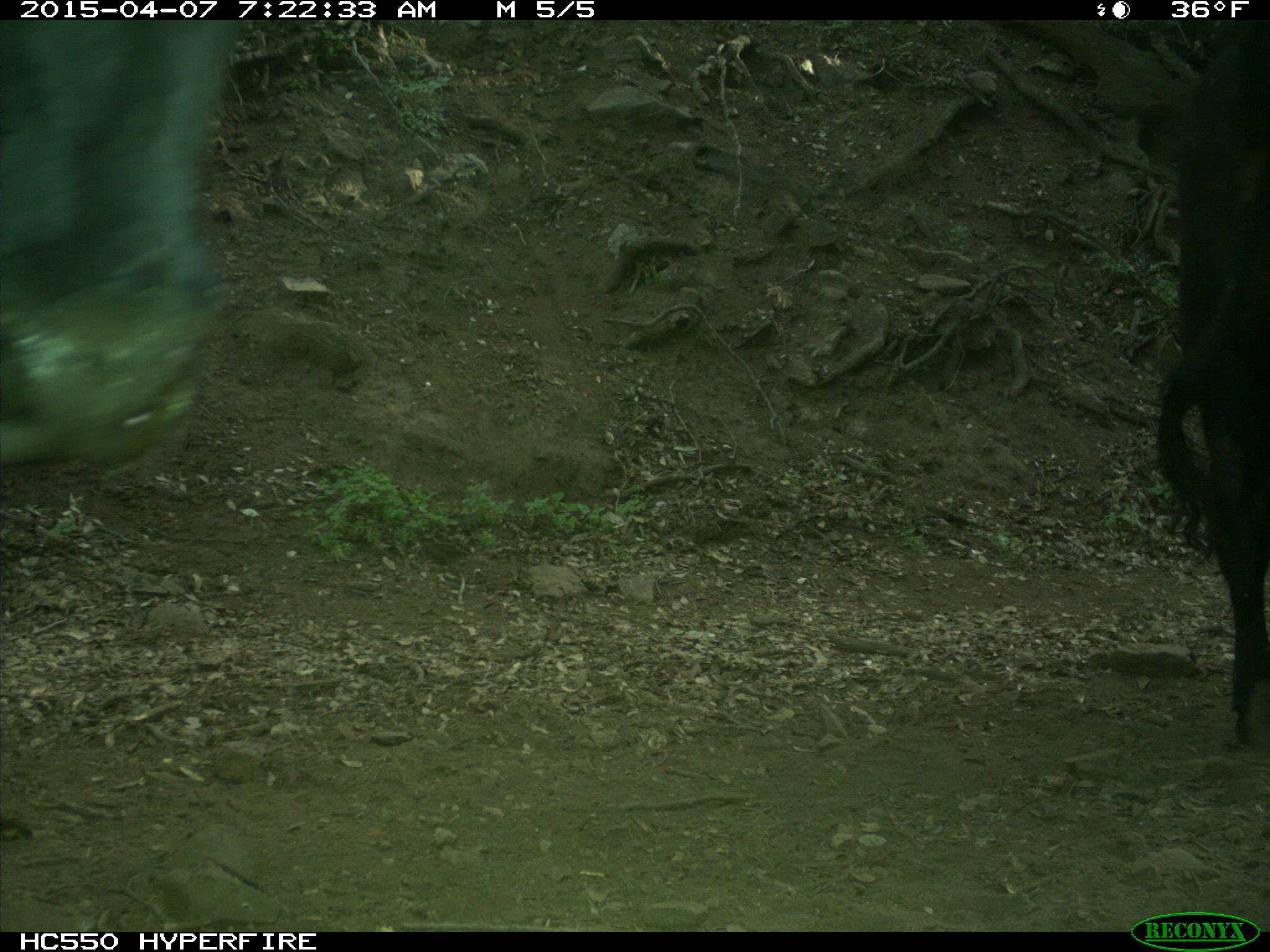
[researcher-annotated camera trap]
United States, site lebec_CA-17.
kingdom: Animalia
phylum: Chordata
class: Mammalia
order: Artiodactyla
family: Bovidae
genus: Bos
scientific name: Bos taurus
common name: domestic cow